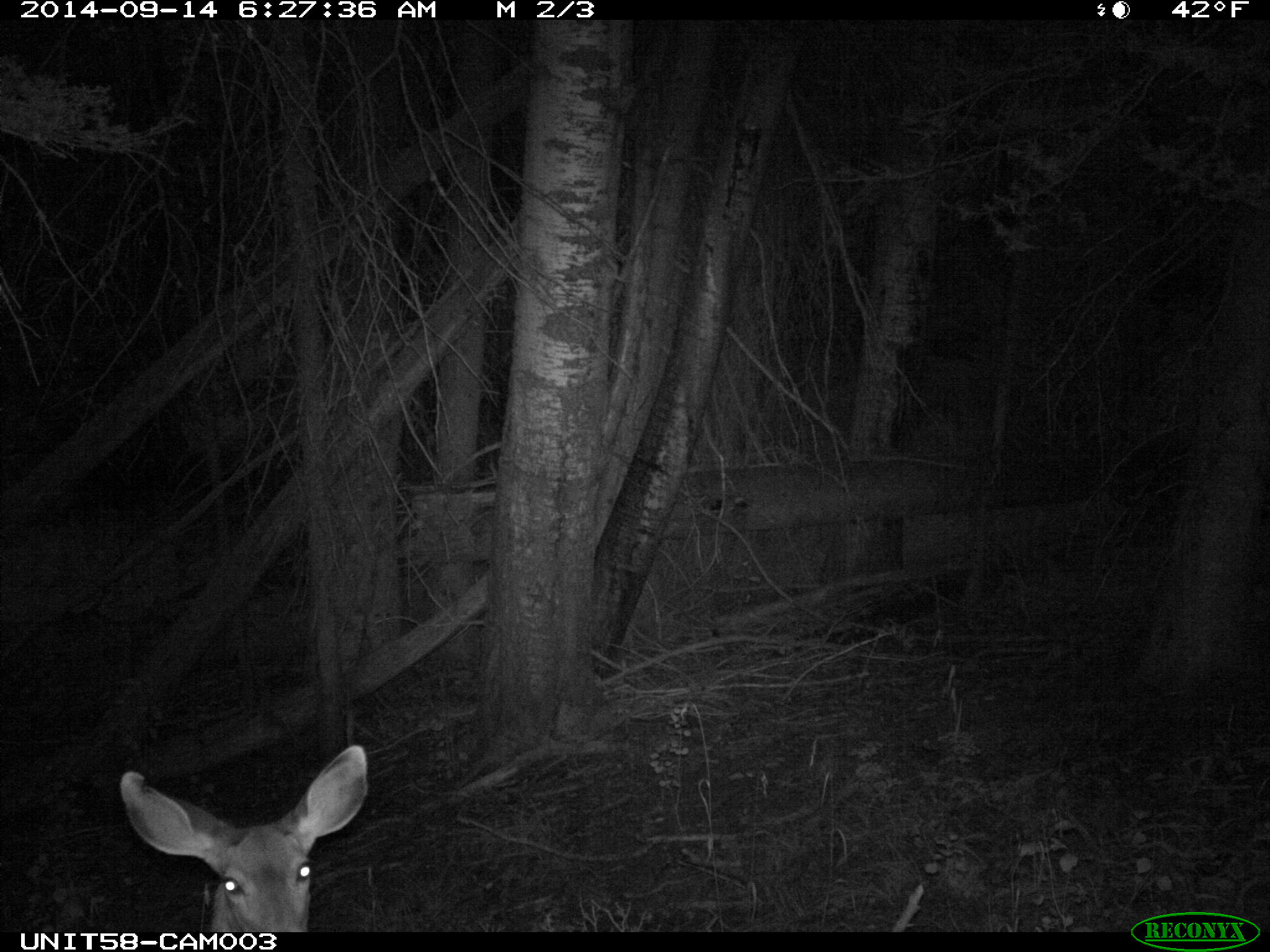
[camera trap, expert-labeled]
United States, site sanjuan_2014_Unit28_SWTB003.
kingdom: Animalia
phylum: Chordata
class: Mammalia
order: Artiodactyla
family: Cervidae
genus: Odocoileus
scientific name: Odocoileus hemionus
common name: mule deer